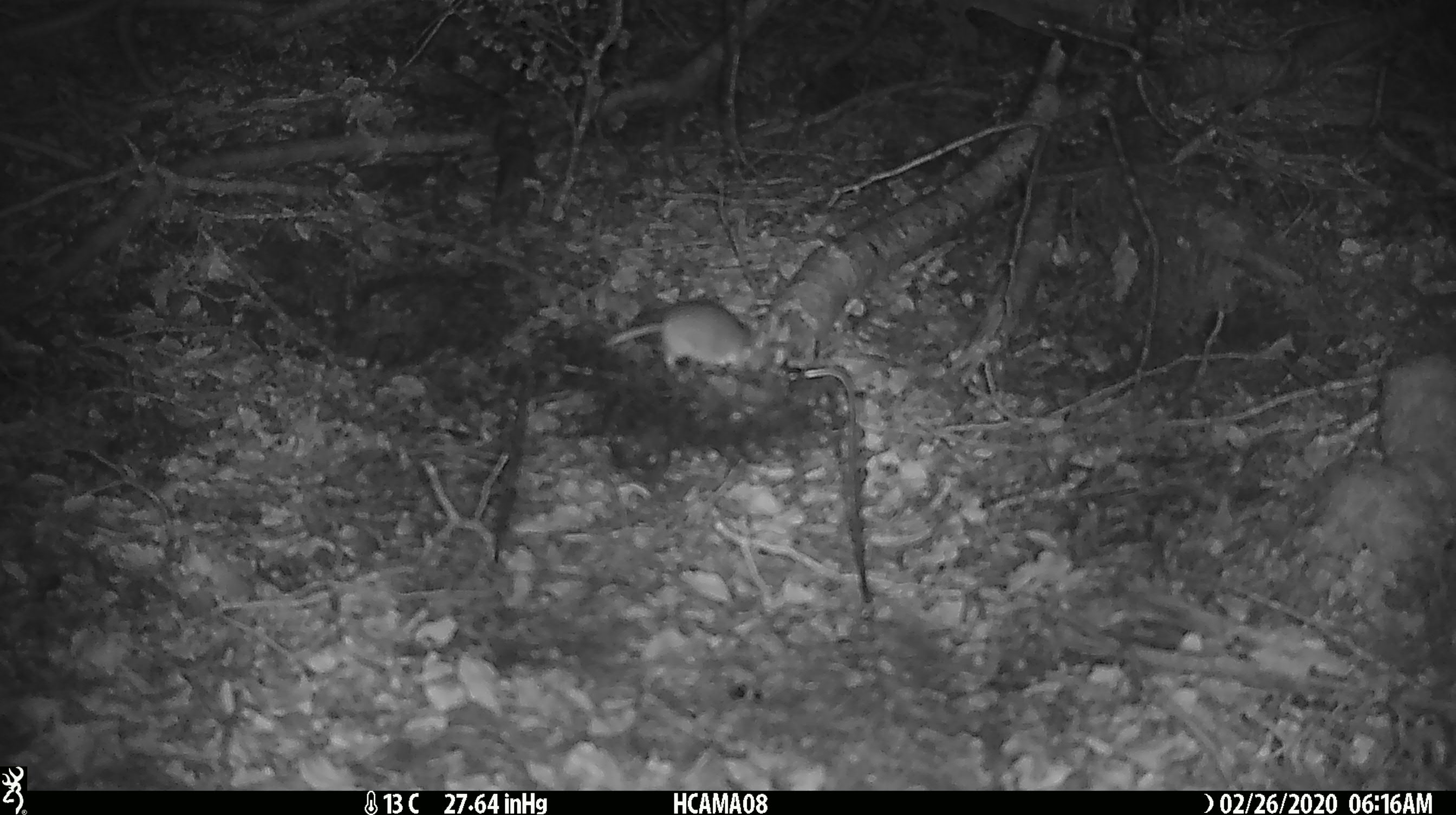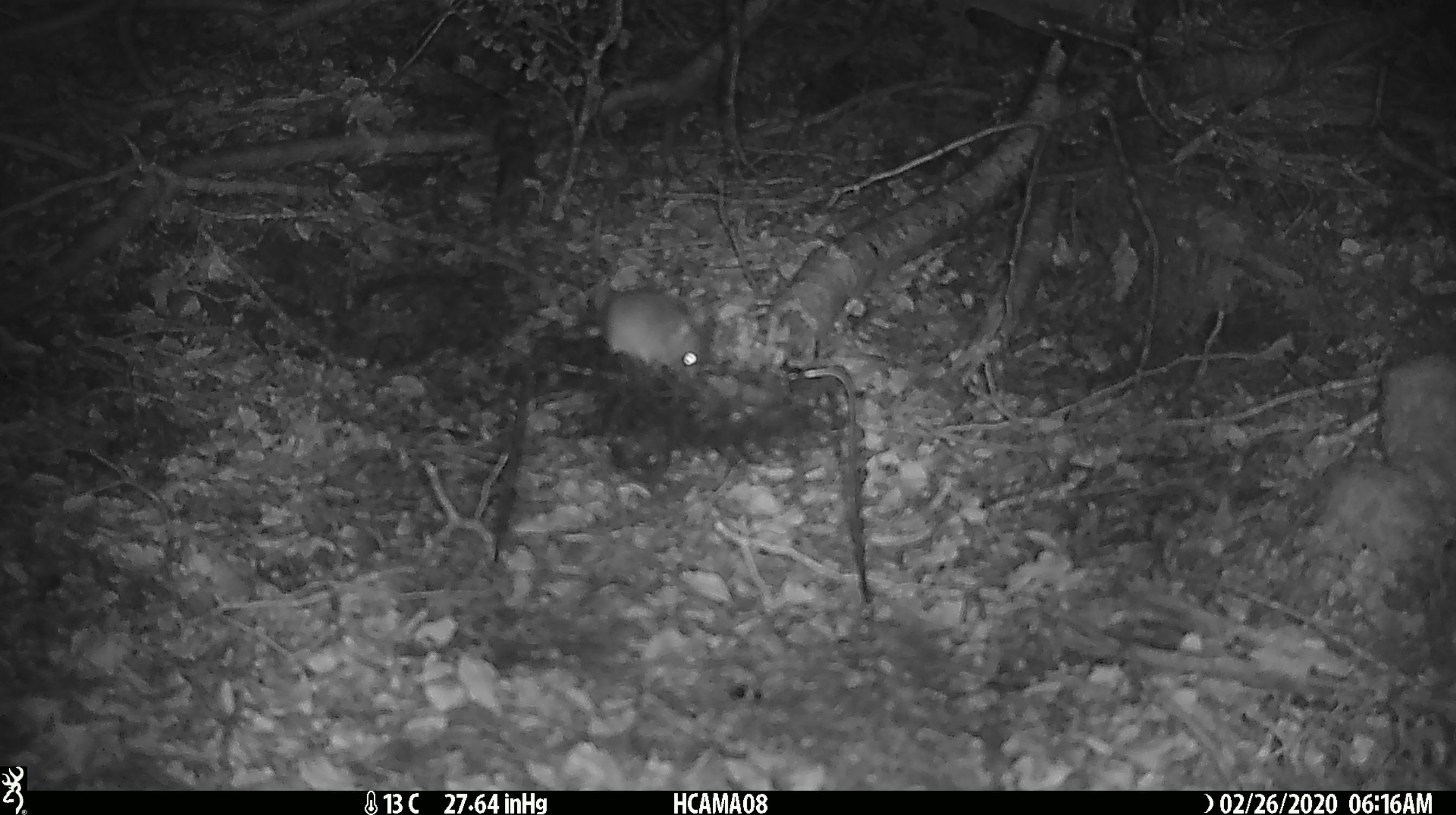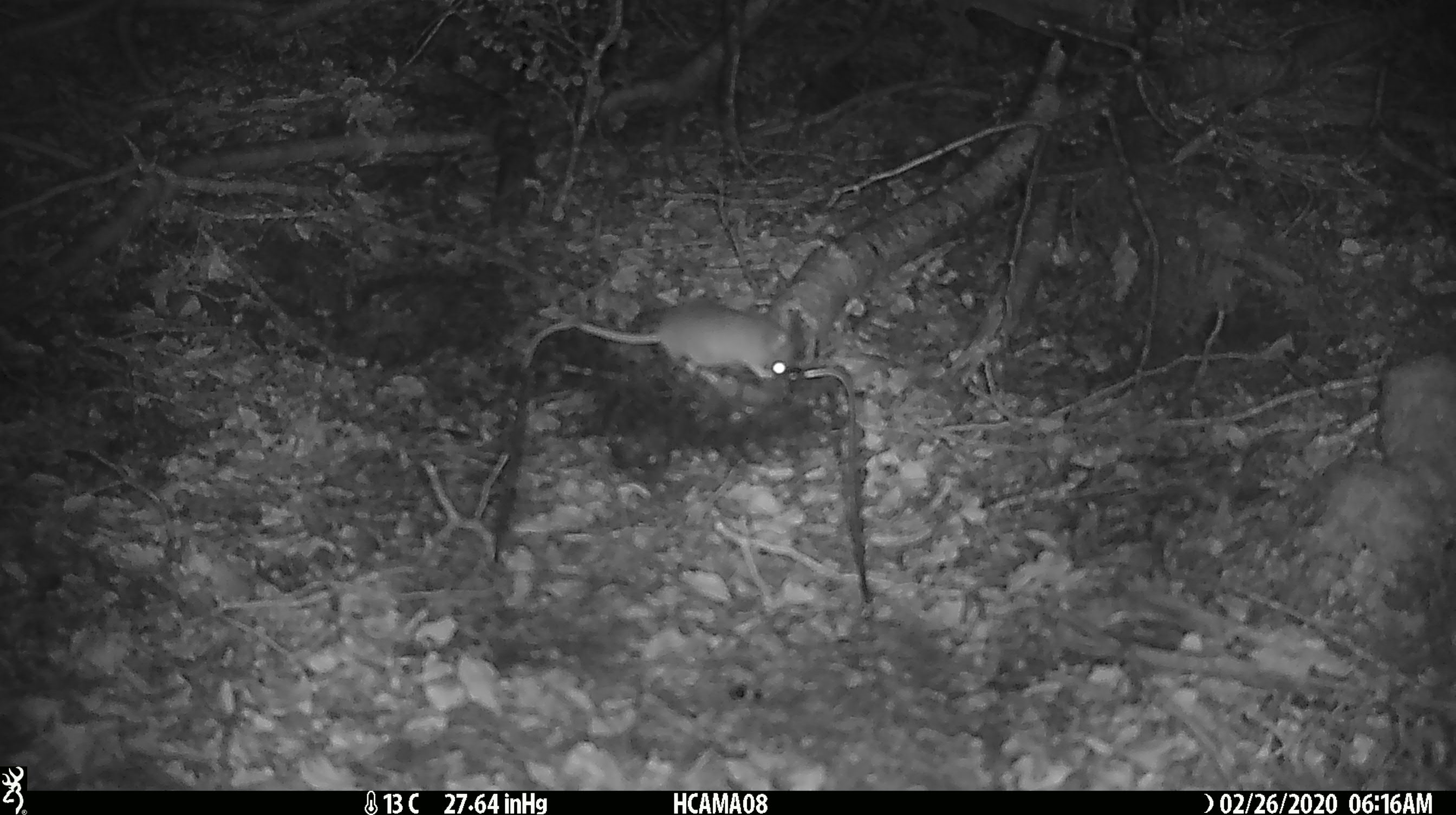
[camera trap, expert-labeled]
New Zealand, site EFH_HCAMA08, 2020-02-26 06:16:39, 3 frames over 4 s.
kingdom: Animalia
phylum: Chordata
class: Mammalia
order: Rodentia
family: Muridae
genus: Mus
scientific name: Mus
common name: mouse